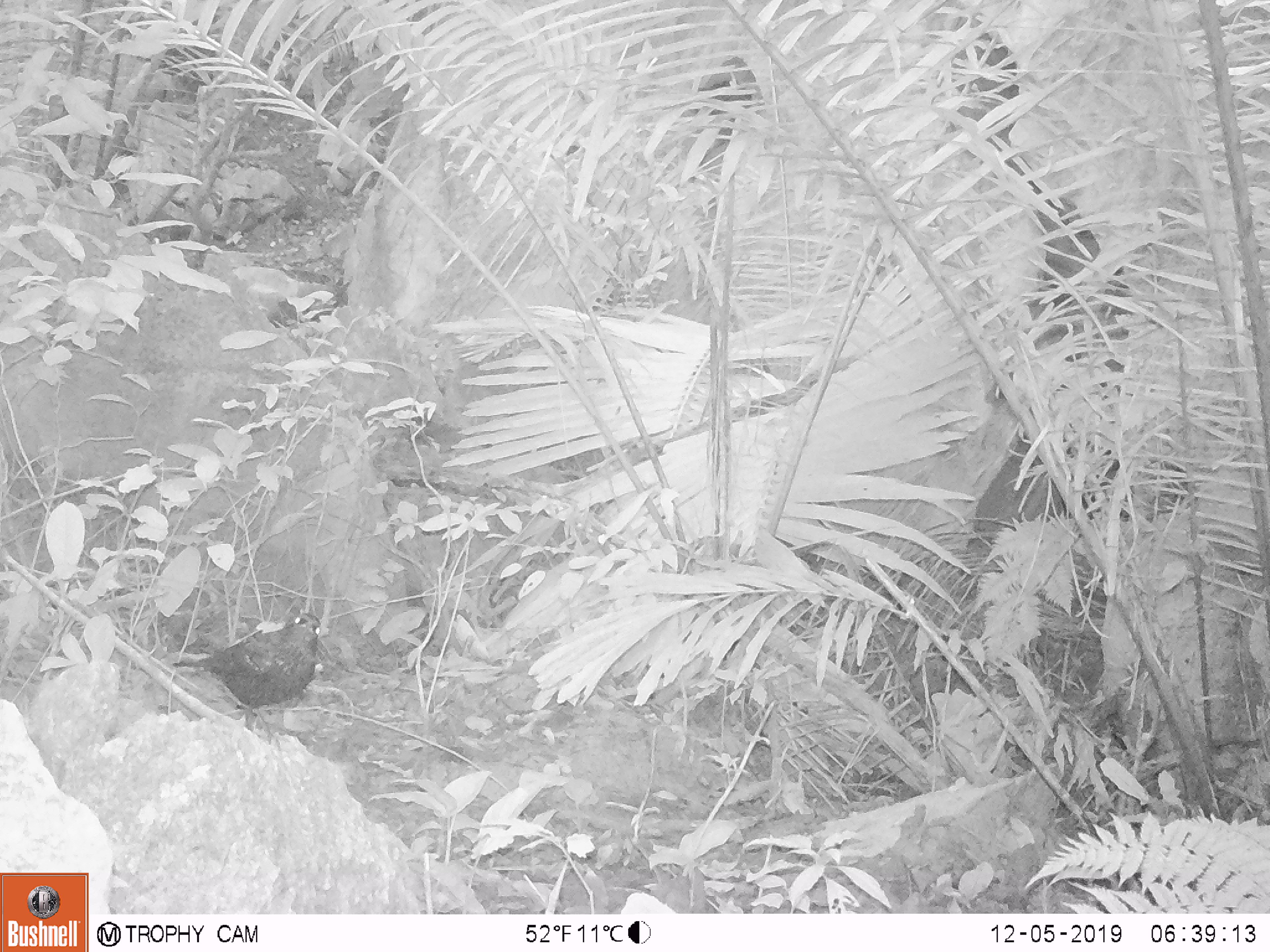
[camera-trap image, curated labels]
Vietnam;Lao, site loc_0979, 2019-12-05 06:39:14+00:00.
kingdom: Animalia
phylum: Chordata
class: Aves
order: Passeriformes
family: Muscicapidae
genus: Myophonus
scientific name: Myophonus caeruleus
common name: blue whistling thrush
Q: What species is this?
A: Blue whistling thrush (Myophonus caeruleus).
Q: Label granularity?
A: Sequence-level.